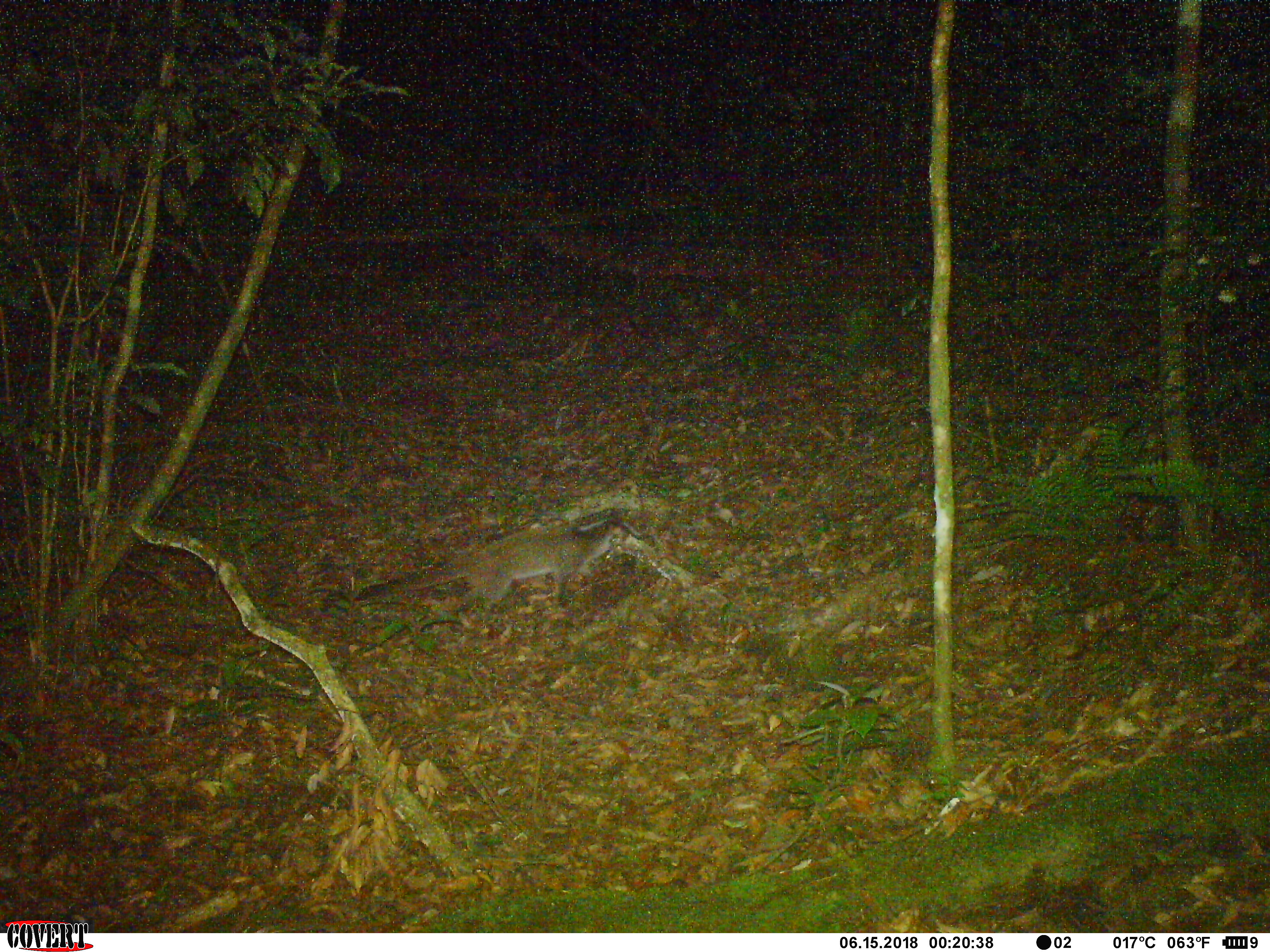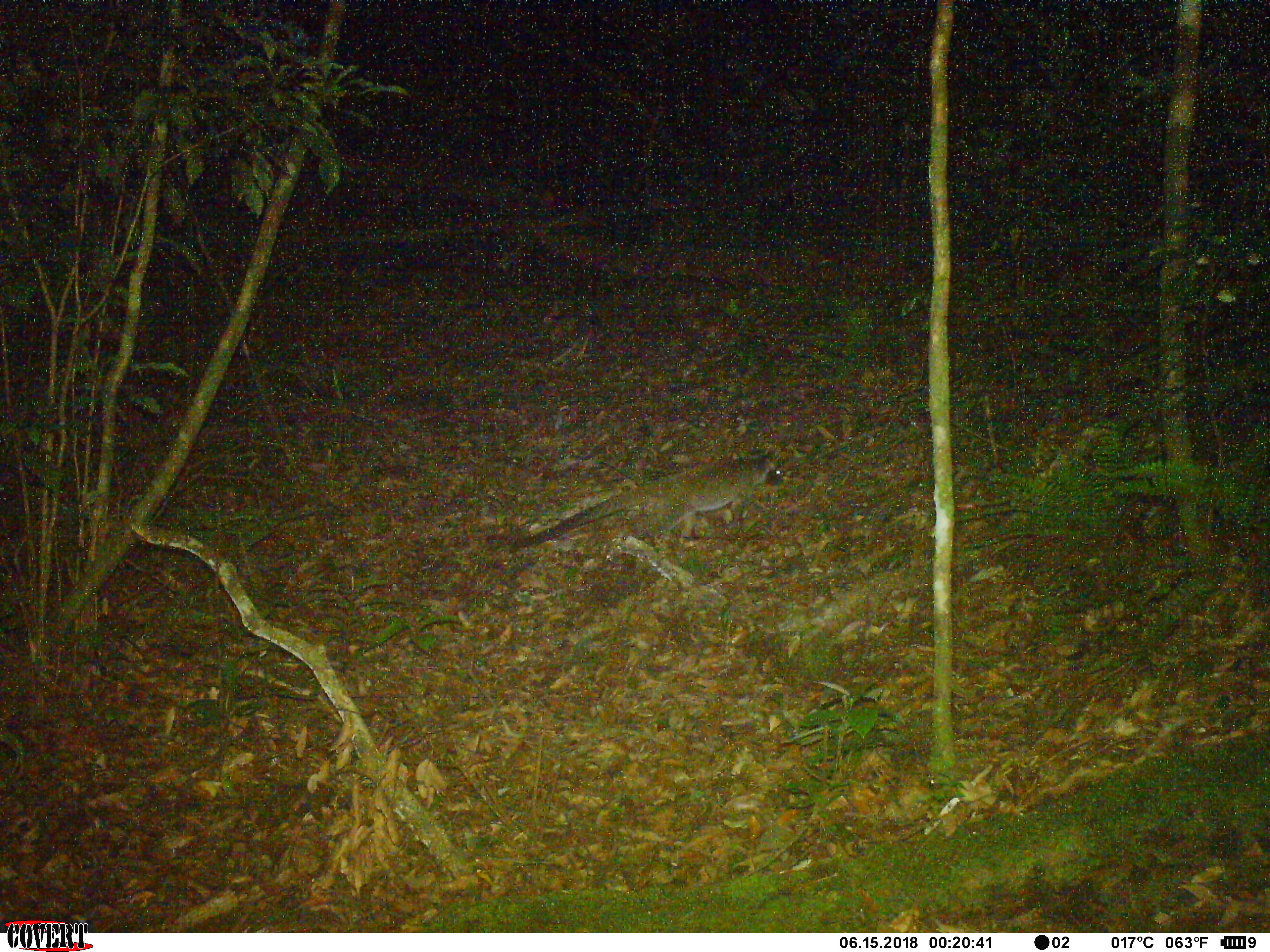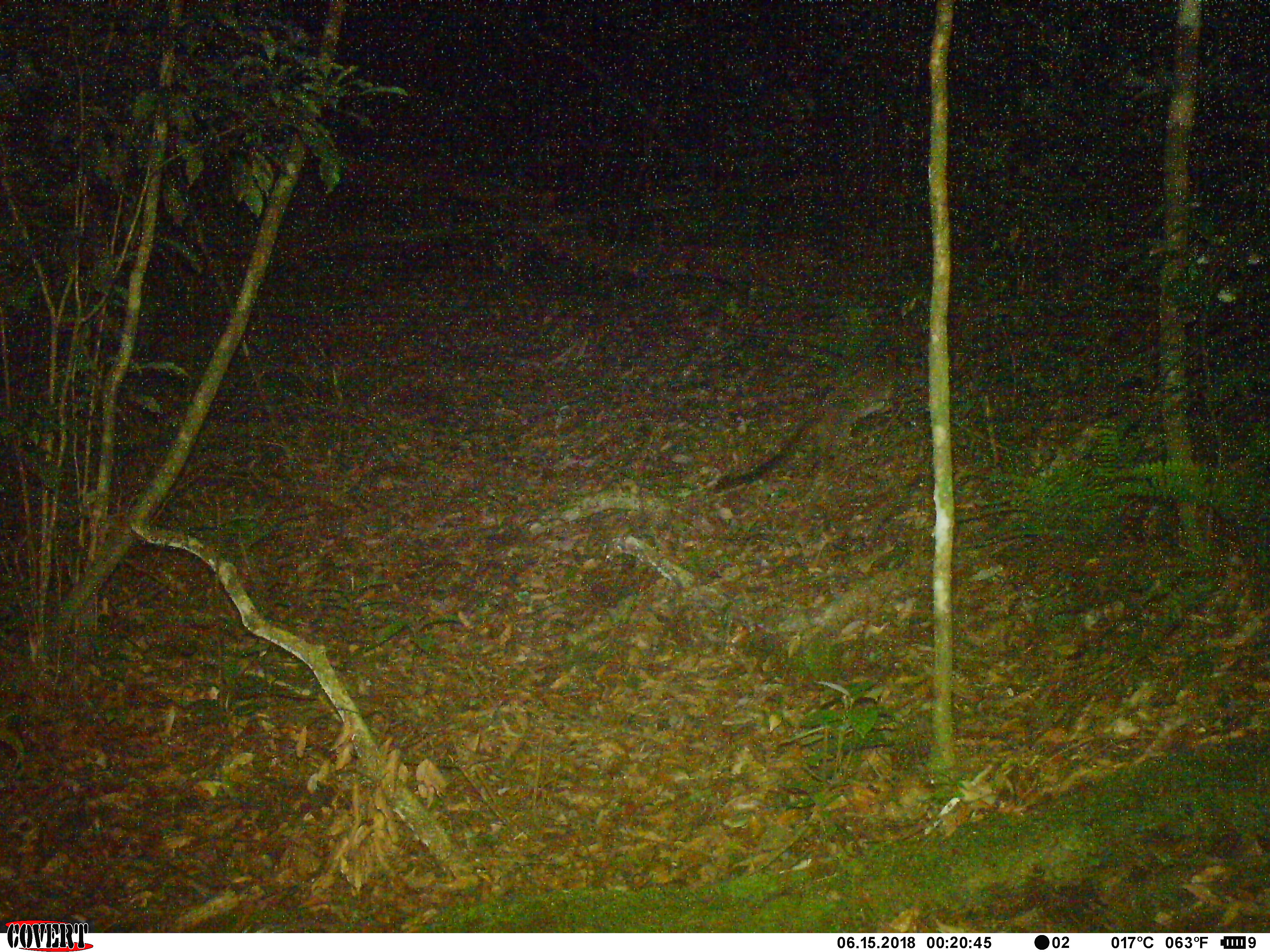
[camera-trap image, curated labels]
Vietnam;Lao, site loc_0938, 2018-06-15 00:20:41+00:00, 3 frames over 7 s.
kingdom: Animalia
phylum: Chordata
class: Mammalia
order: Carnivora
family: Viverridae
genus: Paguma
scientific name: Paguma larvata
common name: masked palm civet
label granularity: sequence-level